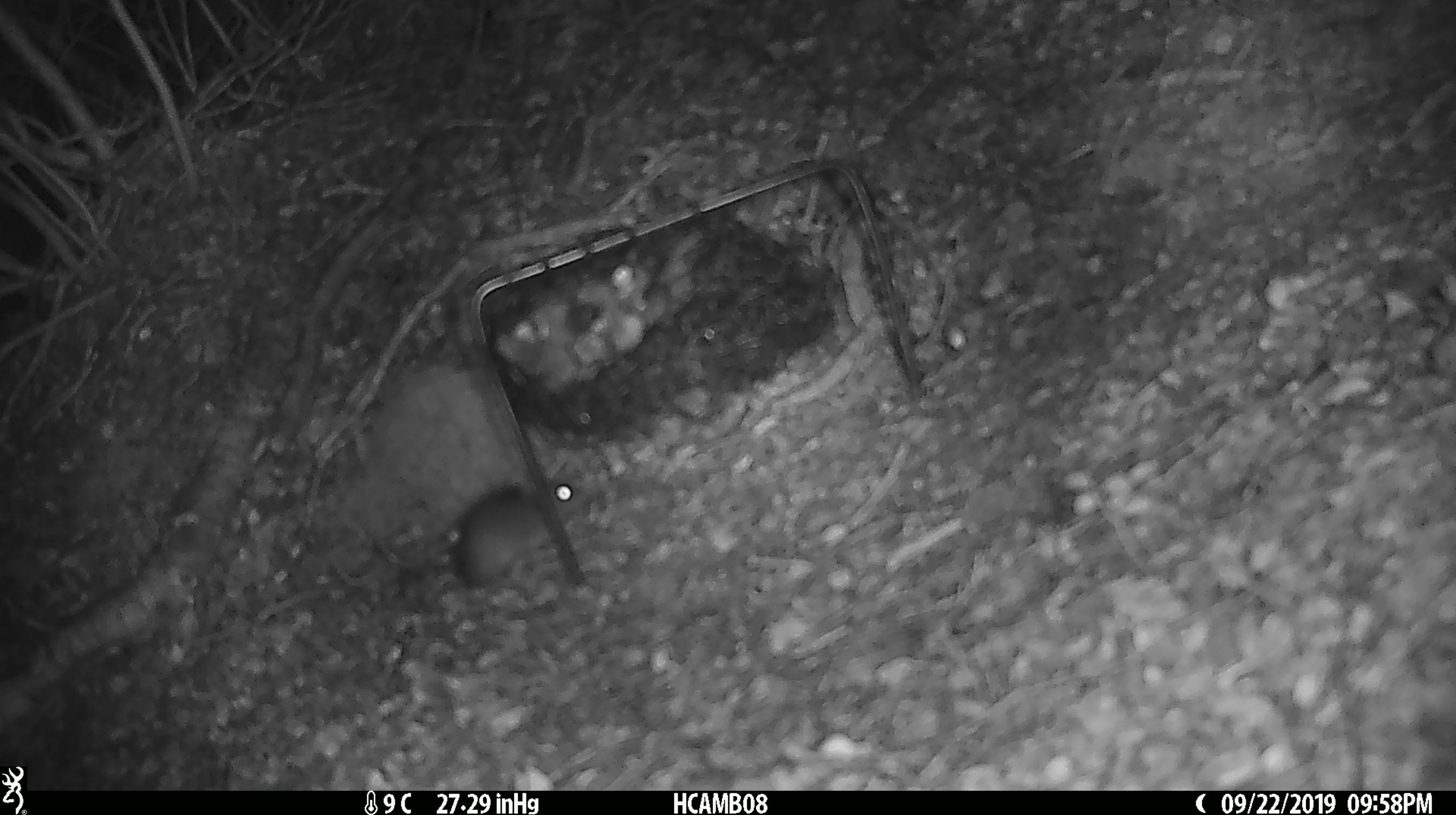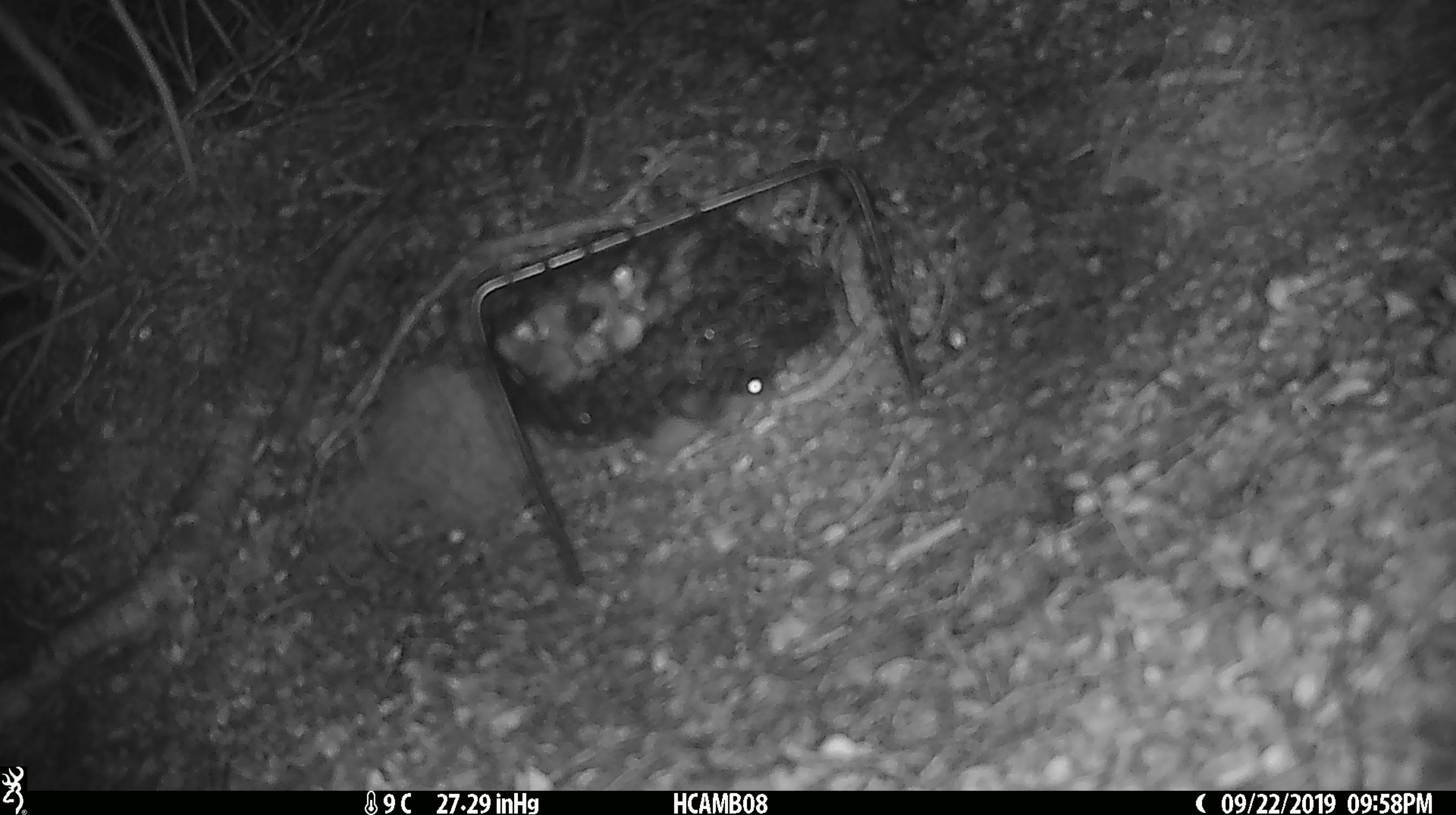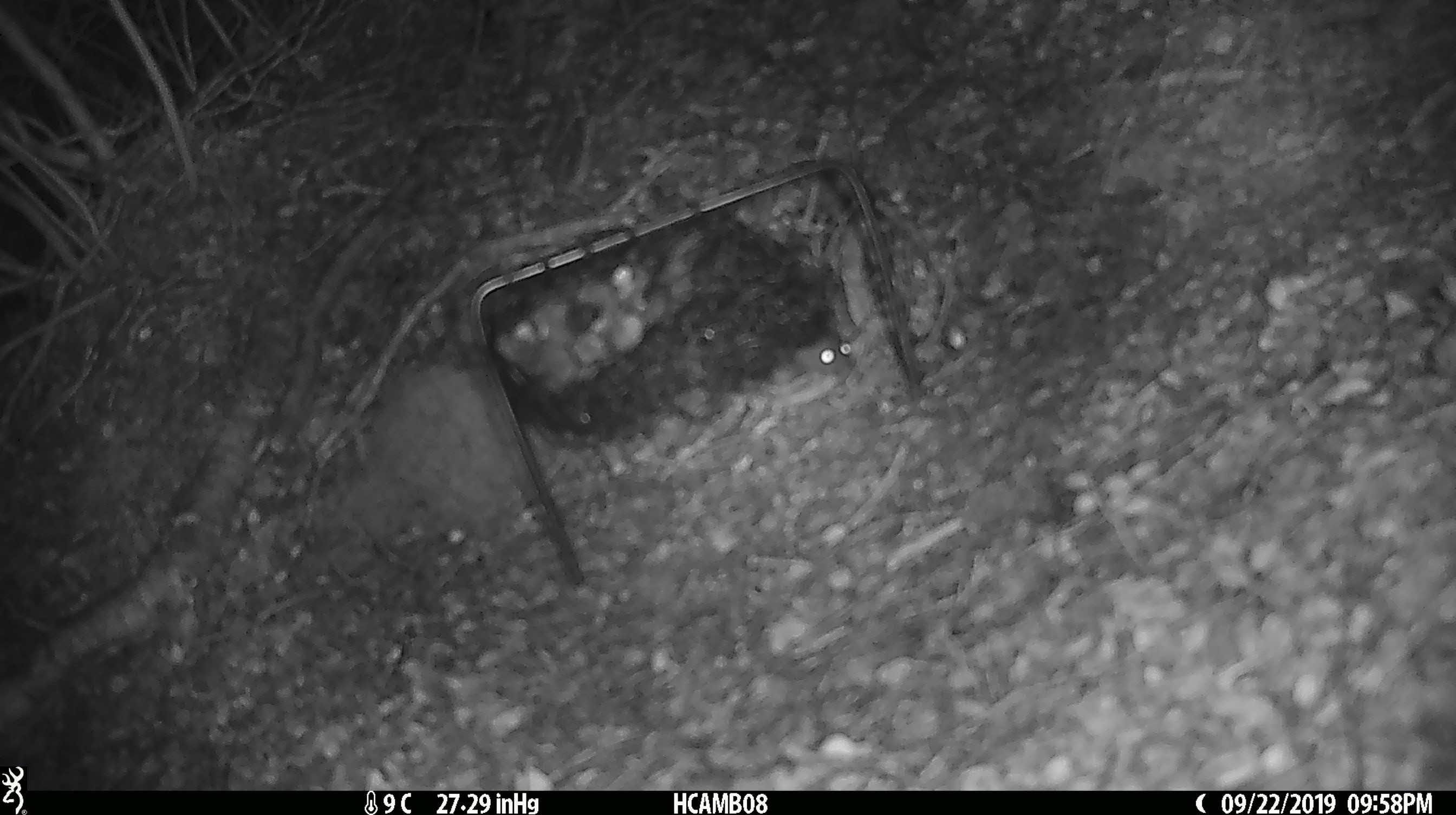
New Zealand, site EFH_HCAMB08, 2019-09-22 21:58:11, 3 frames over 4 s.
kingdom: Animalia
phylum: Chordata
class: Mammalia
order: Rodentia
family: Muridae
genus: Mus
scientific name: Mus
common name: mouse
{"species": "mouse (Mus)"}